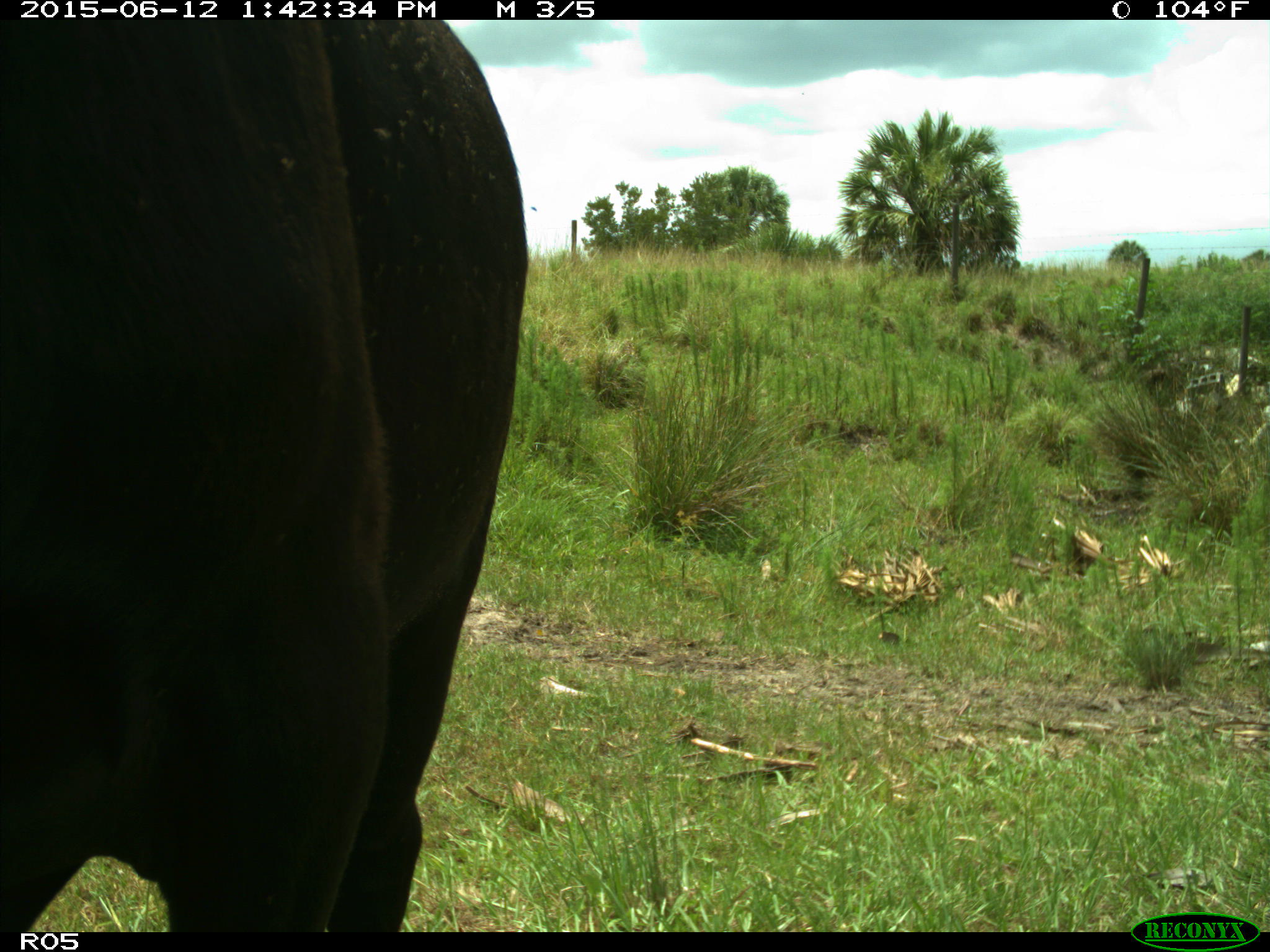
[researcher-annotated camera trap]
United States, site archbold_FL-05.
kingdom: Animalia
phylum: Chordata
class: Mammalia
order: Artiodactyla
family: Bovidae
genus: Bos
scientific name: Bos taurus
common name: domestic cow